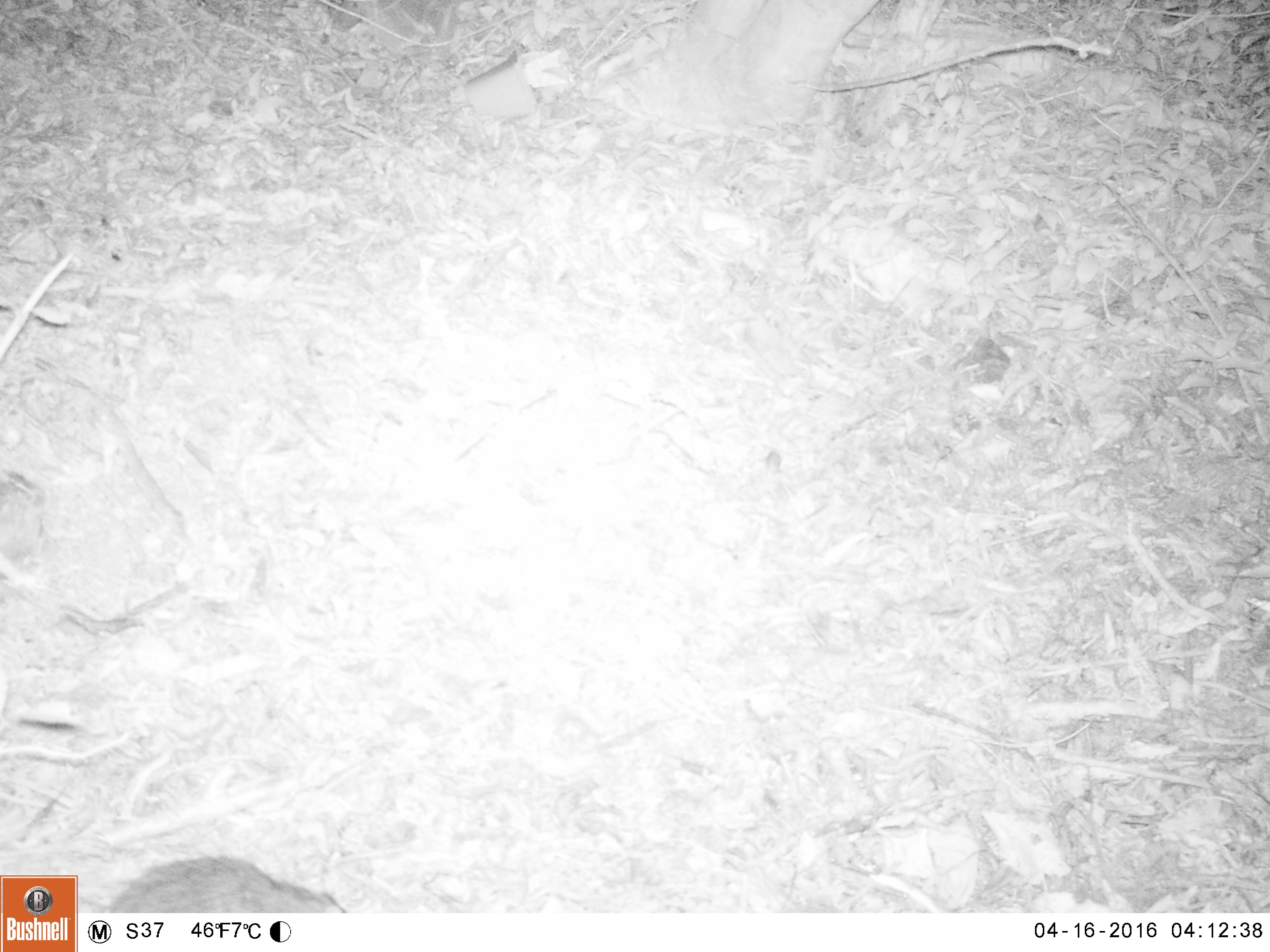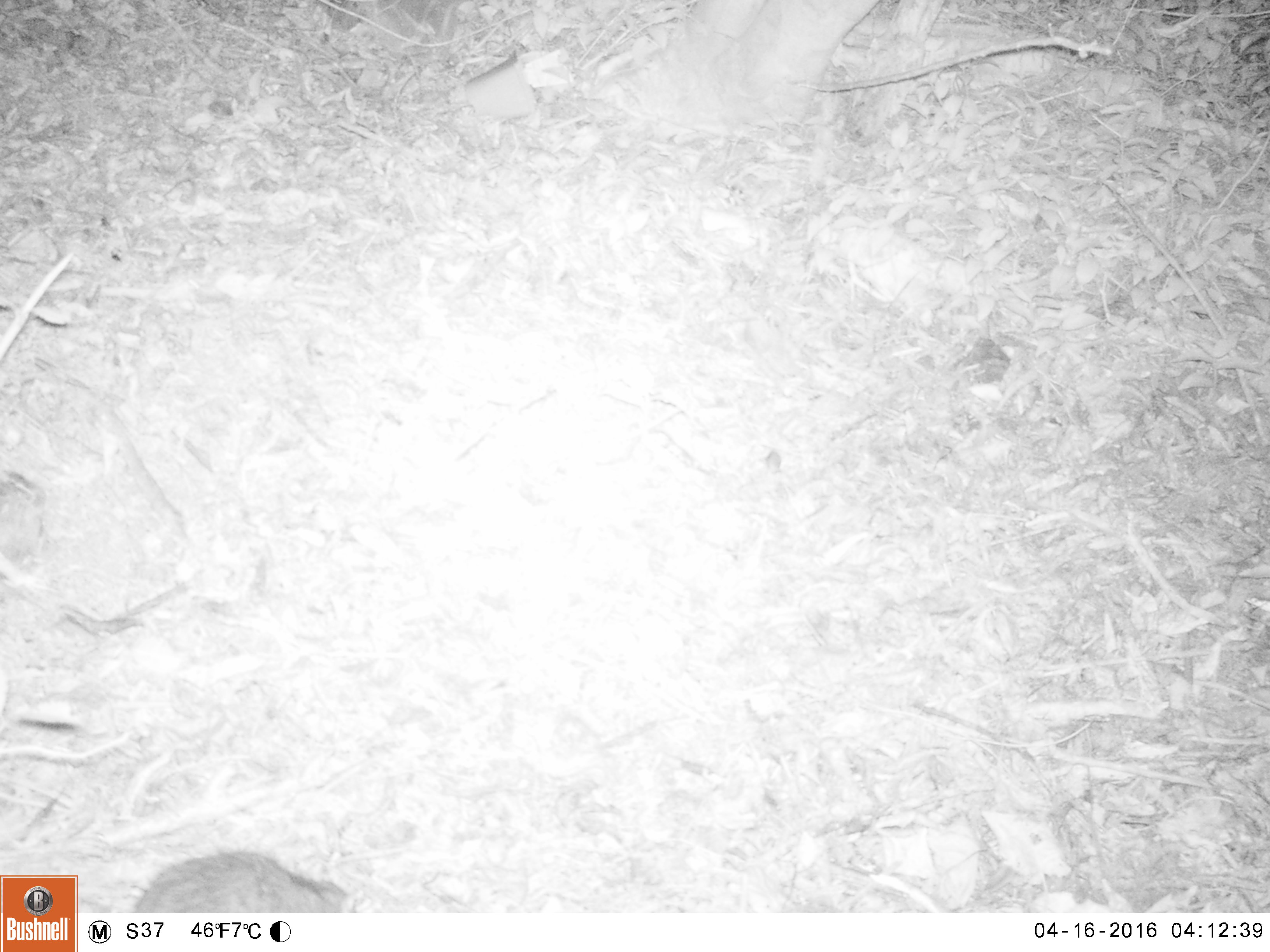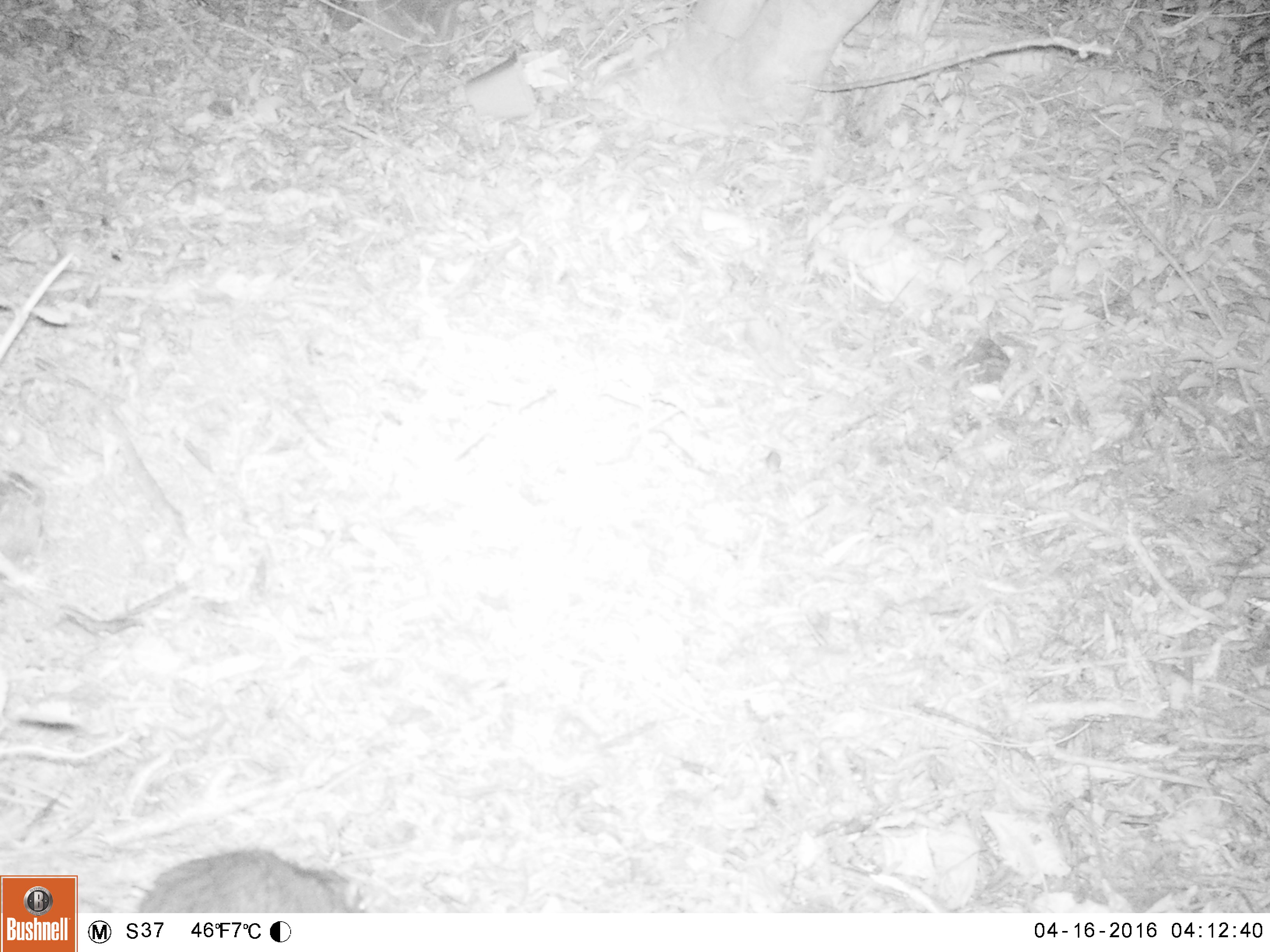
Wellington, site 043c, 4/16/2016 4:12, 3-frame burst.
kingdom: Animalia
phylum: Chordata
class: Mammalia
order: Rodentia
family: Muridae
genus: Rattus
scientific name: Rattus norvegicus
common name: norway rat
Norway rat (Rattus norvegicus).